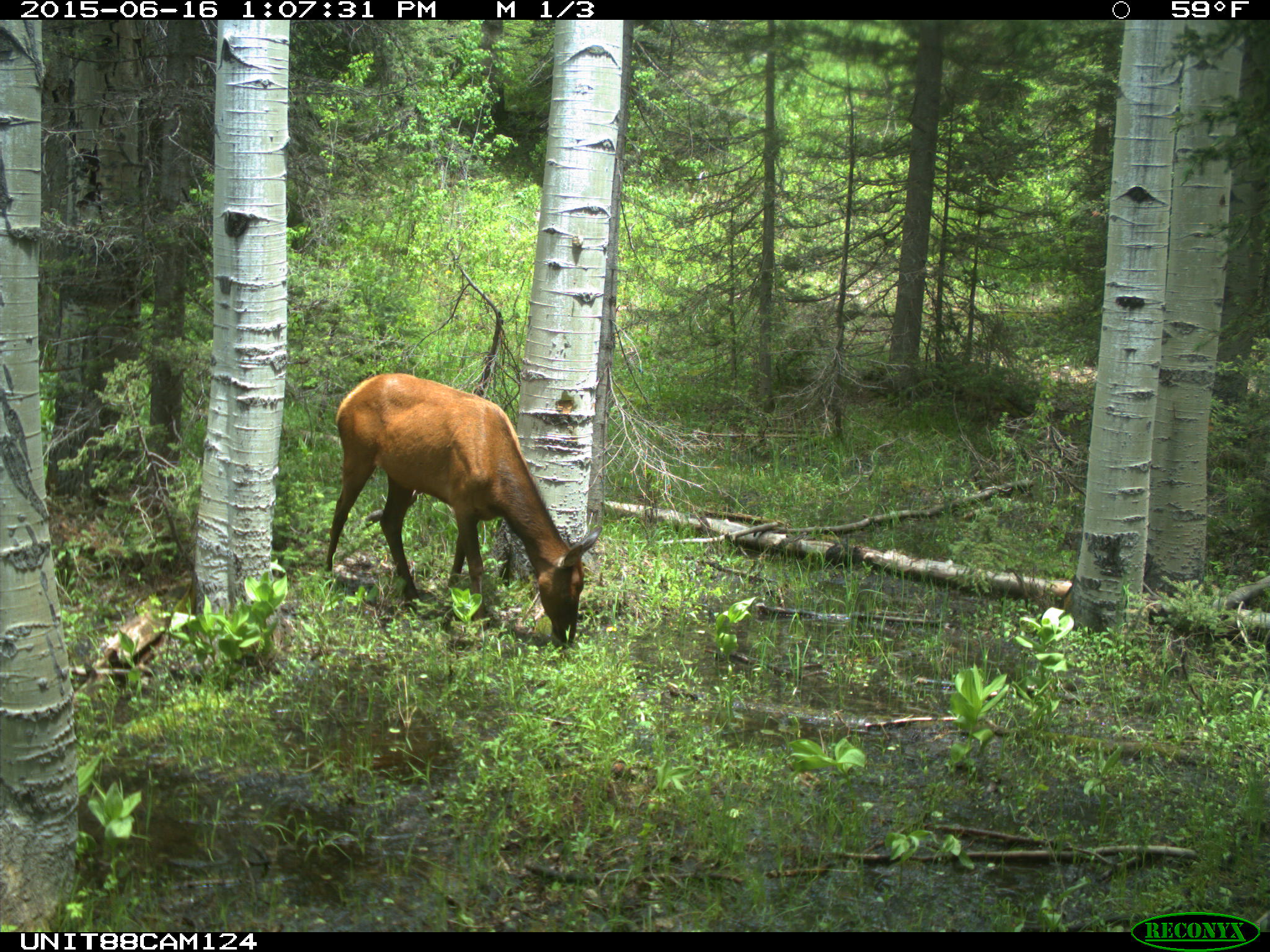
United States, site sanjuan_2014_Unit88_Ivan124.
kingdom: Animalia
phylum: Chordata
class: Mammalia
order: Artiodactyla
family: Cervidae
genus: Cervus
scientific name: Cervus elaphus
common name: red deer